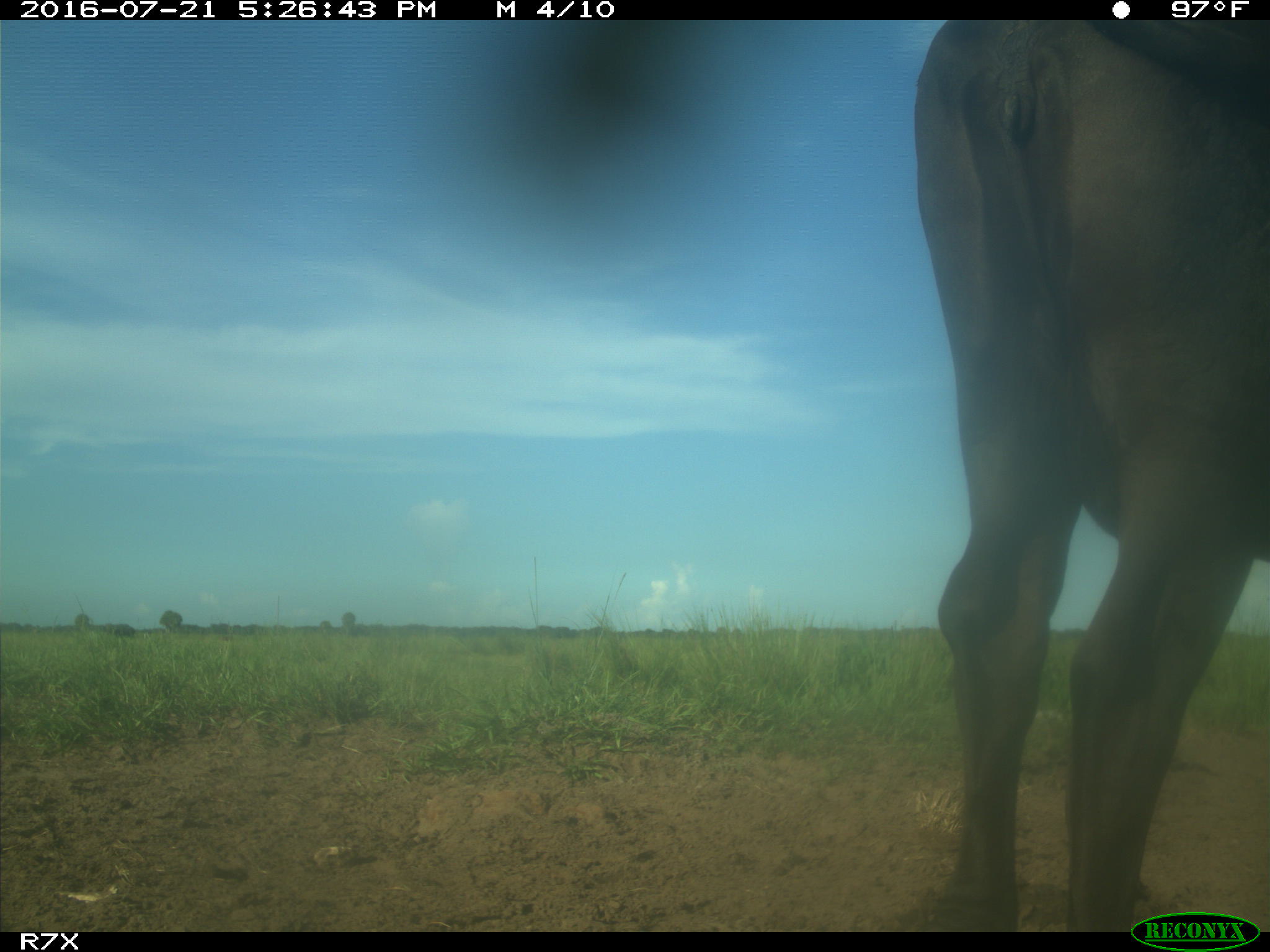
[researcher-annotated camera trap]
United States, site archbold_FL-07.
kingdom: Animalia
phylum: Chordata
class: Mammalia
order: Artiodactyla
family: Bovidae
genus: Bos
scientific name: Bos taurus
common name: domestic cow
Bos taurus (domestic cow).